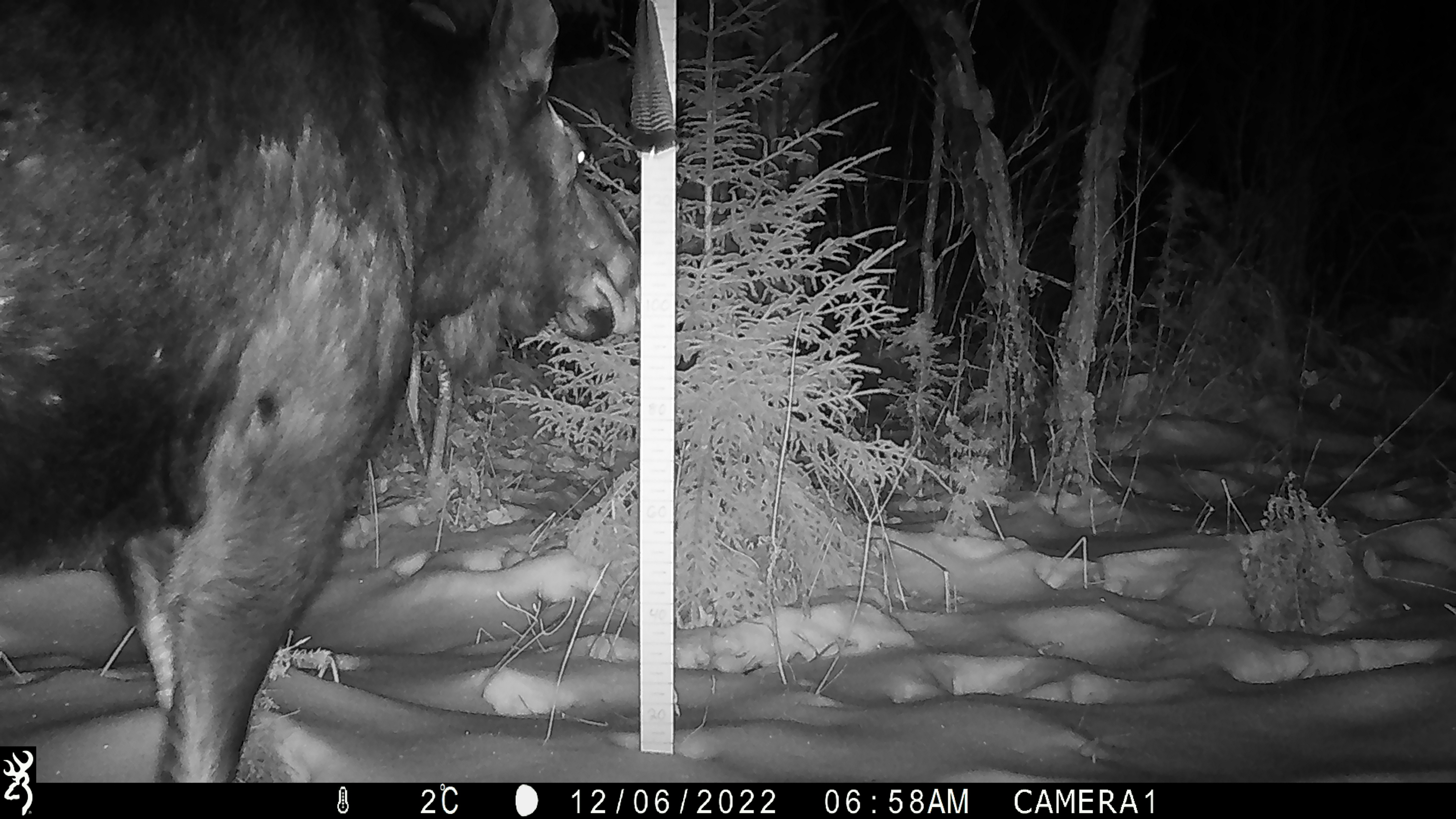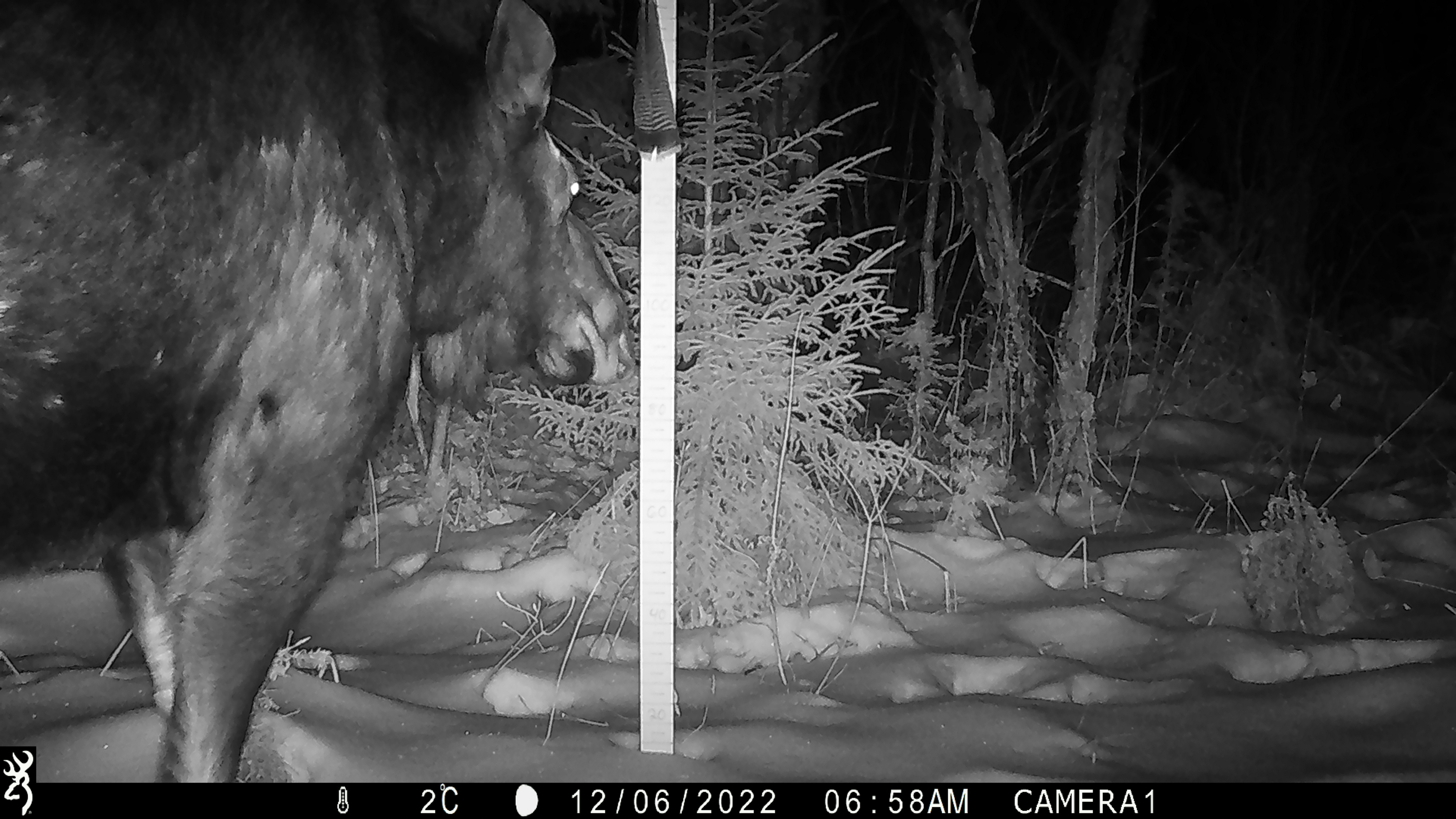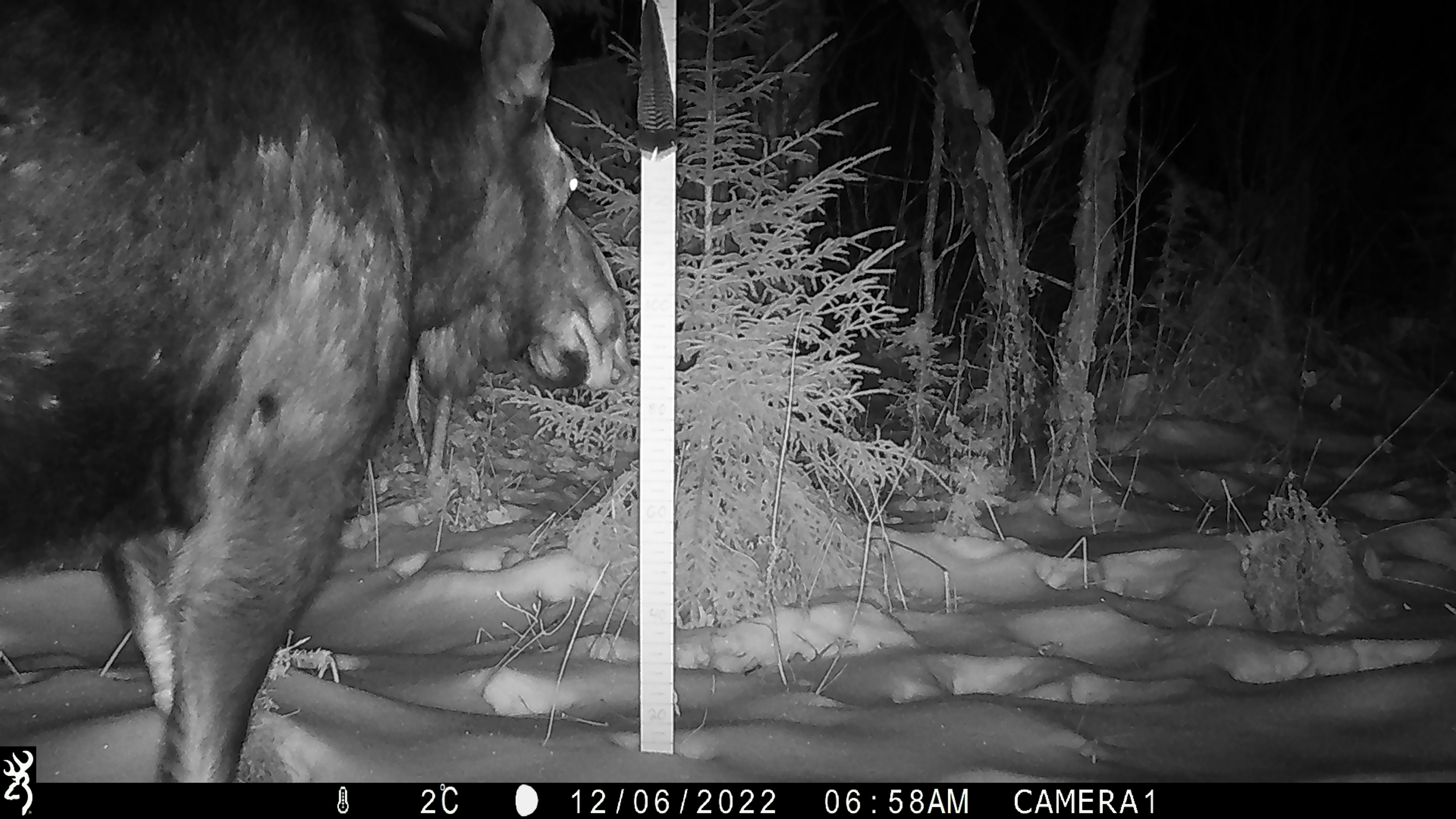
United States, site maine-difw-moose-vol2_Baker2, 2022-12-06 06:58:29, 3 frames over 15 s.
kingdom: Animalia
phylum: Chordata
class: Mammalia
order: Artiodactyla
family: Cervidae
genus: Alces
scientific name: Alces alces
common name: moose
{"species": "moose (Alces alces)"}